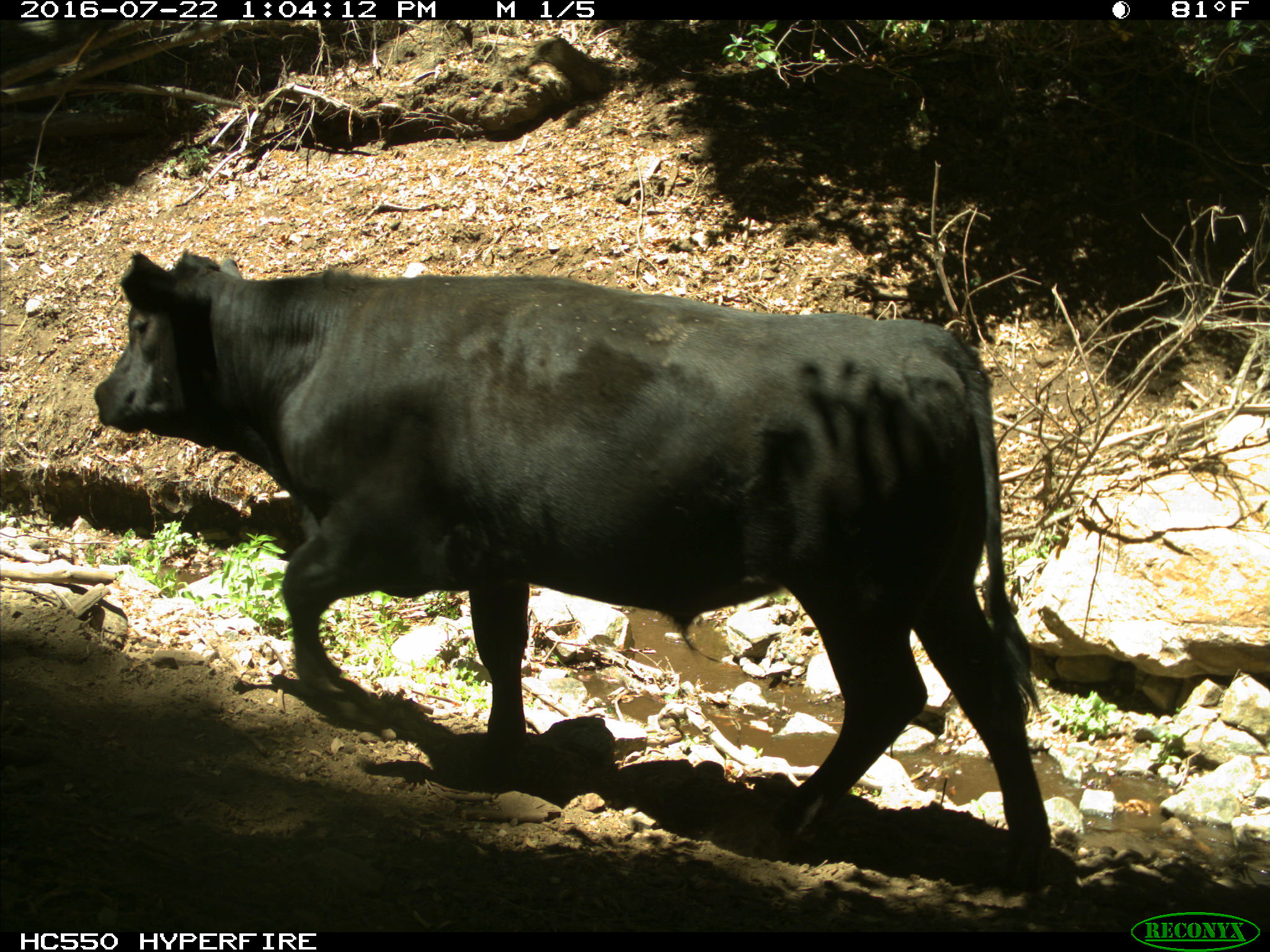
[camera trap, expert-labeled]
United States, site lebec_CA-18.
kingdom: Animalia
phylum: Chordata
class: Mammalia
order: Artiodactyla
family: Bovidae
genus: Bos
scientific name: Bos taurus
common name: domestic cow